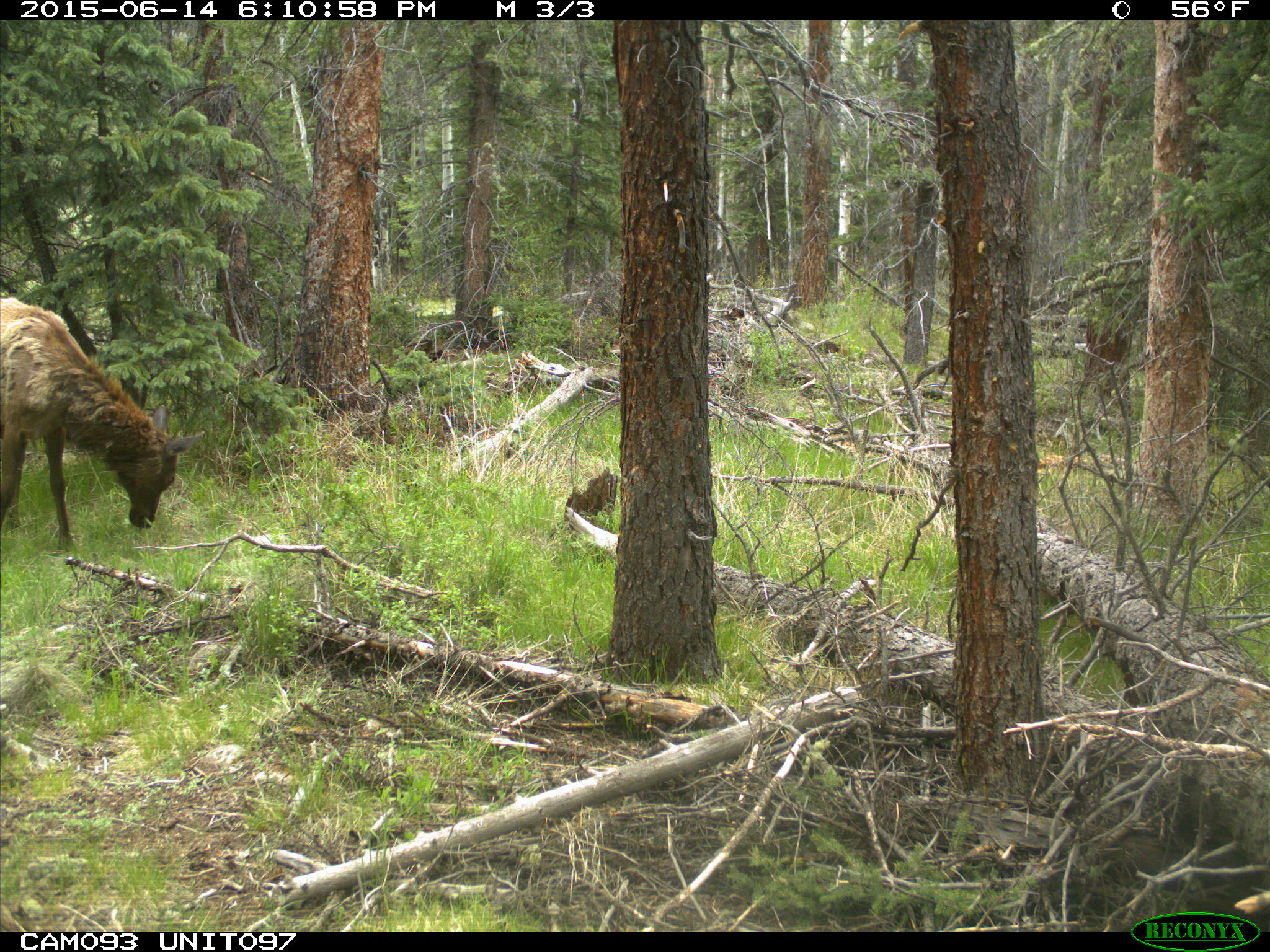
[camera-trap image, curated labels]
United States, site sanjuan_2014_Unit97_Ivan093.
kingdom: Animalia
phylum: Chordata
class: Mammalia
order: Artiodactyla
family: Cervidae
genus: Cervus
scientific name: Cervus elaphus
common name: red deer